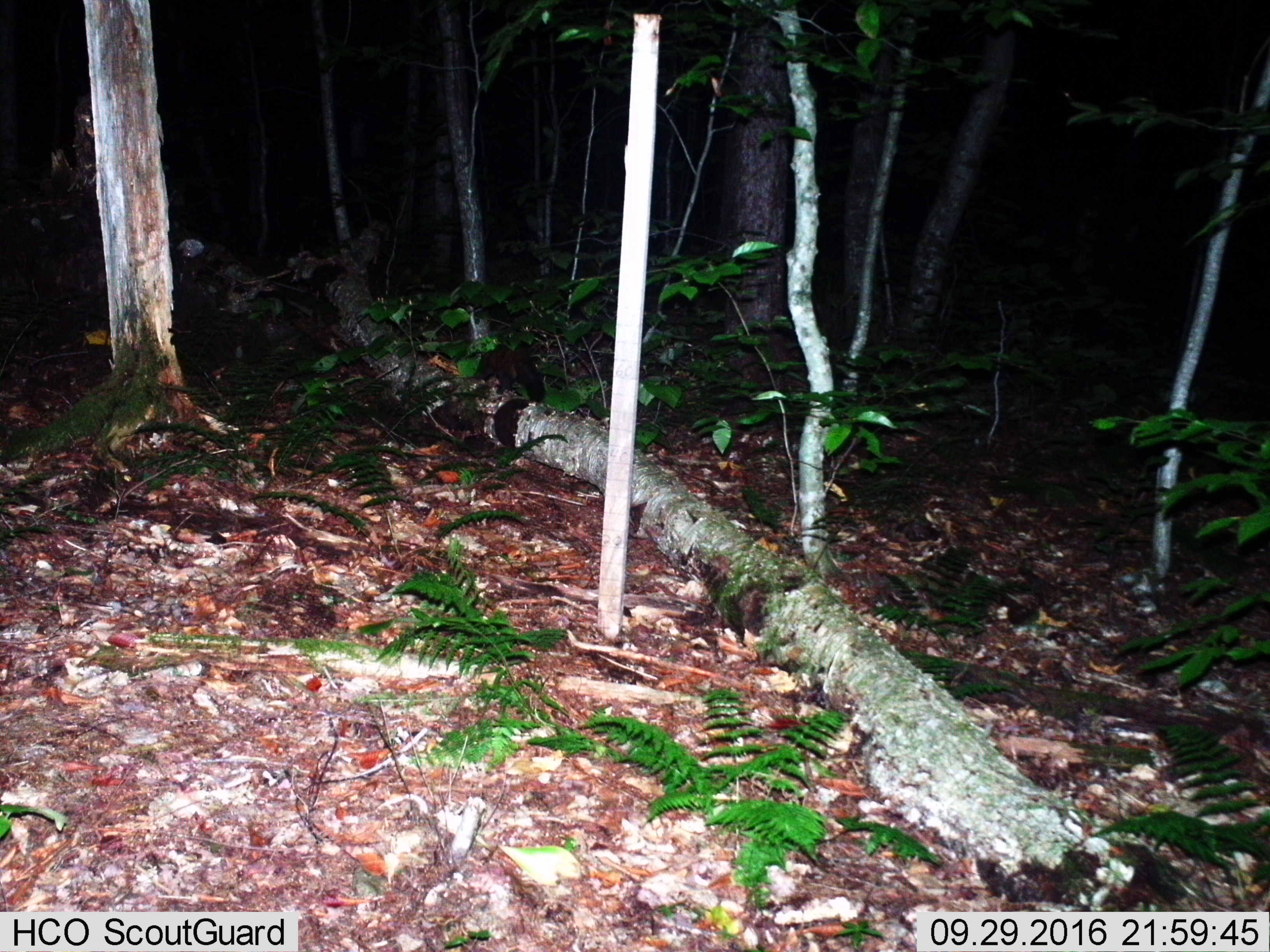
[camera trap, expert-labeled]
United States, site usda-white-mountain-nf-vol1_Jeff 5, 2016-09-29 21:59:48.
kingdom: Animalia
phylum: Chordata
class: Mammalia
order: Carnivora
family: Mustelidae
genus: Martes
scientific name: Martes americana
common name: american marten